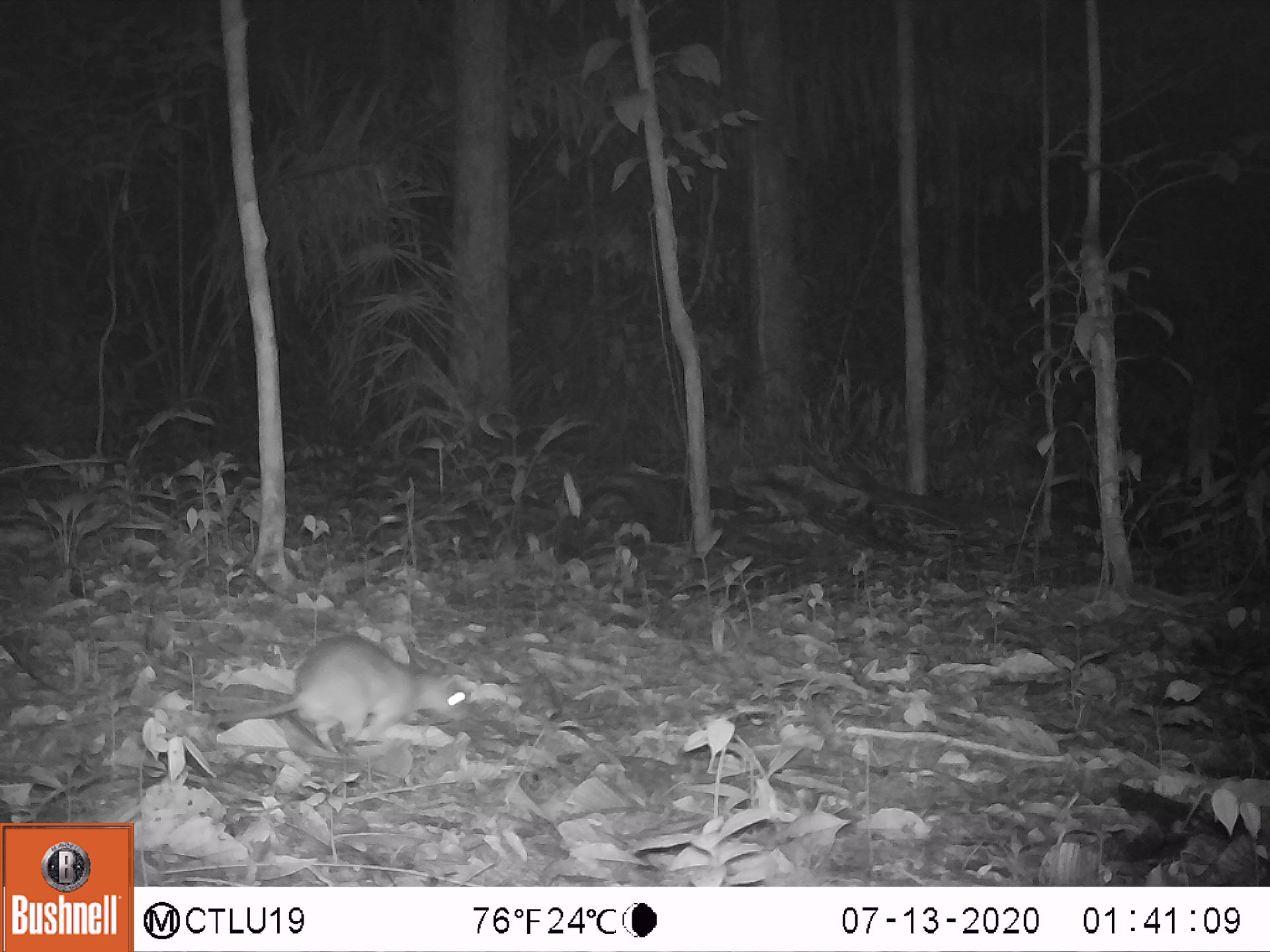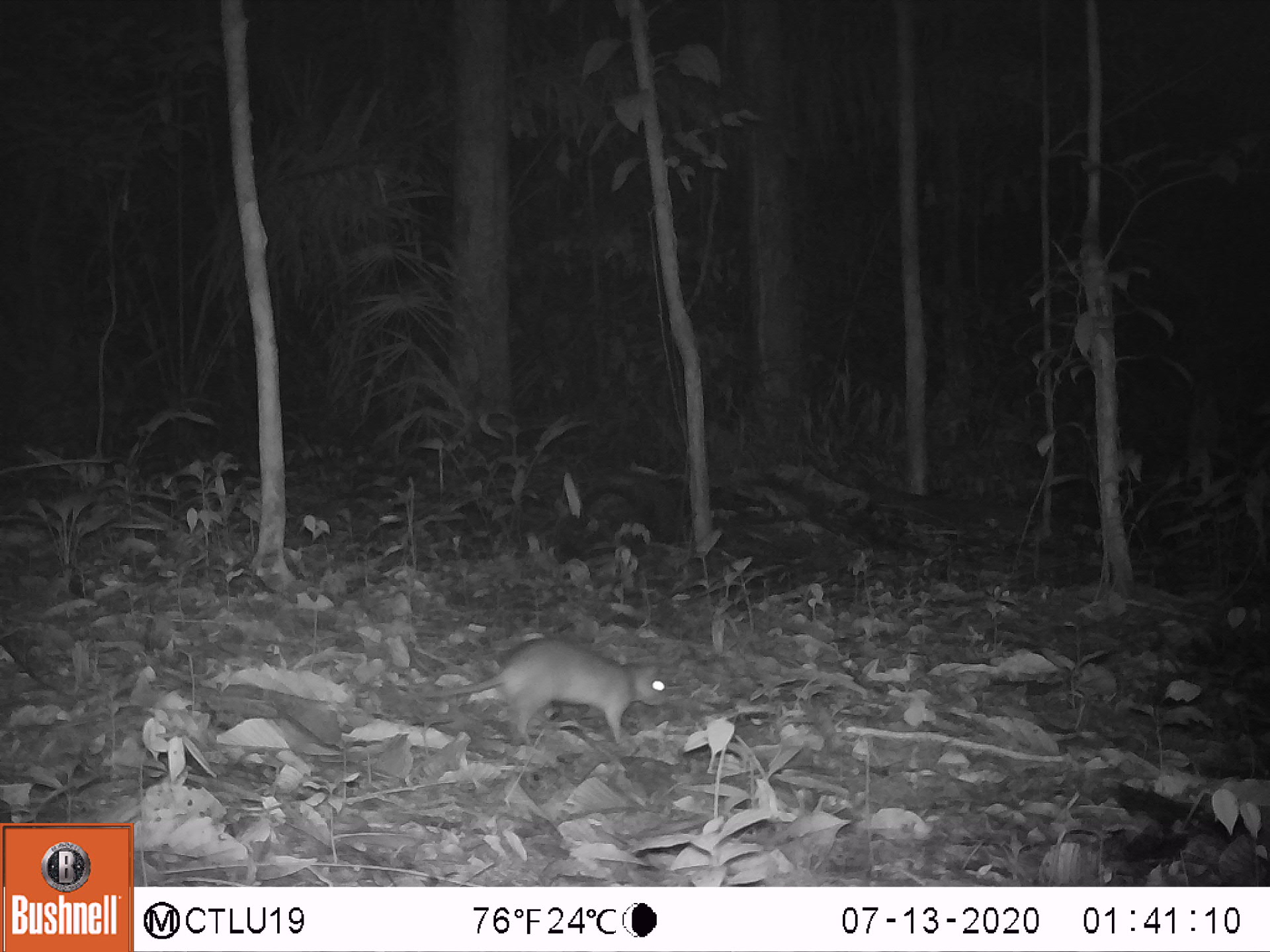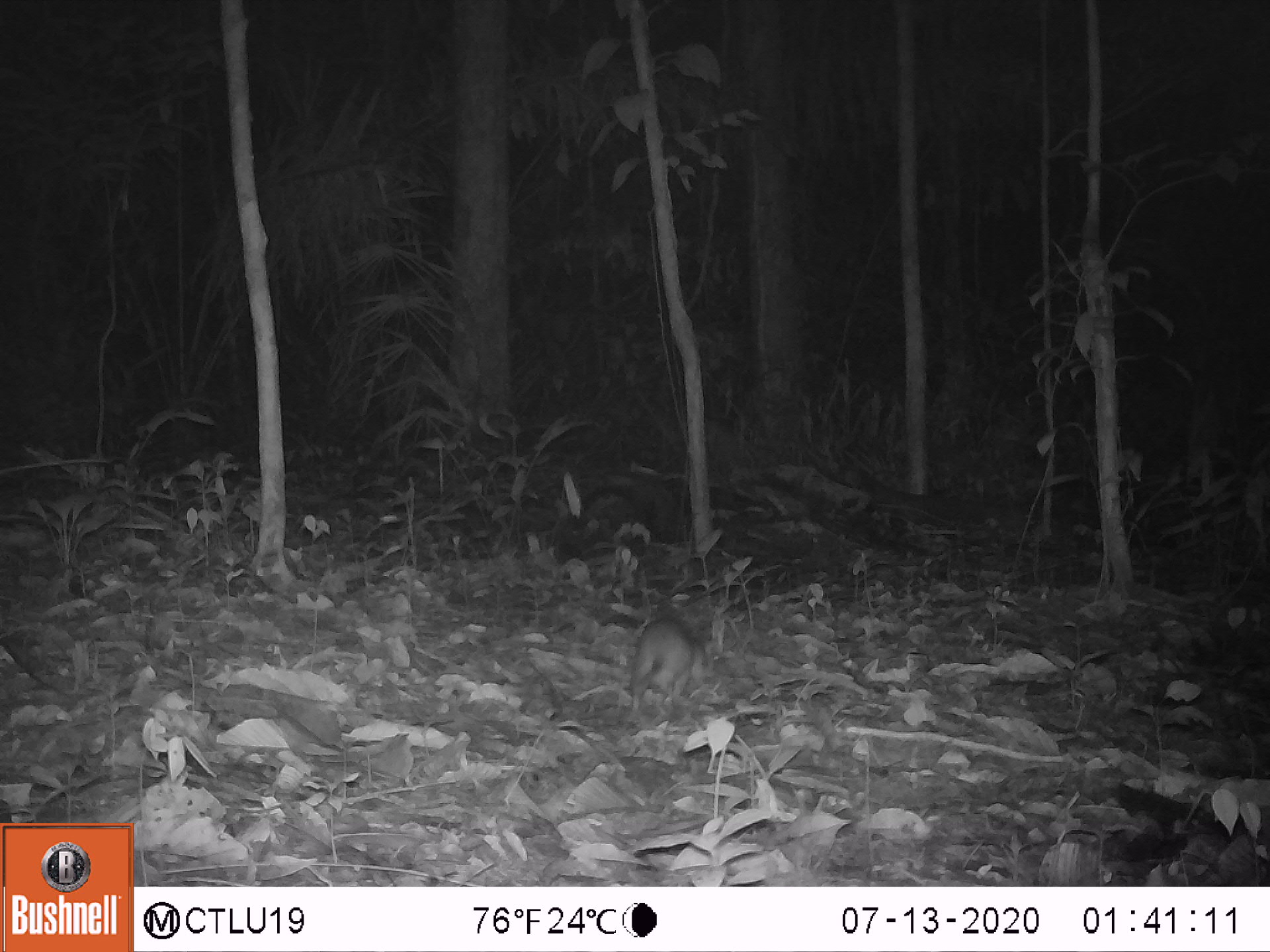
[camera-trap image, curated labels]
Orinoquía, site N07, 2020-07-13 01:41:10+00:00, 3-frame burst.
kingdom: Animalia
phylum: Chordata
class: Mammalia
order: Rodentia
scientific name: Rodentia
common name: rodent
Rodent (Rodentia).